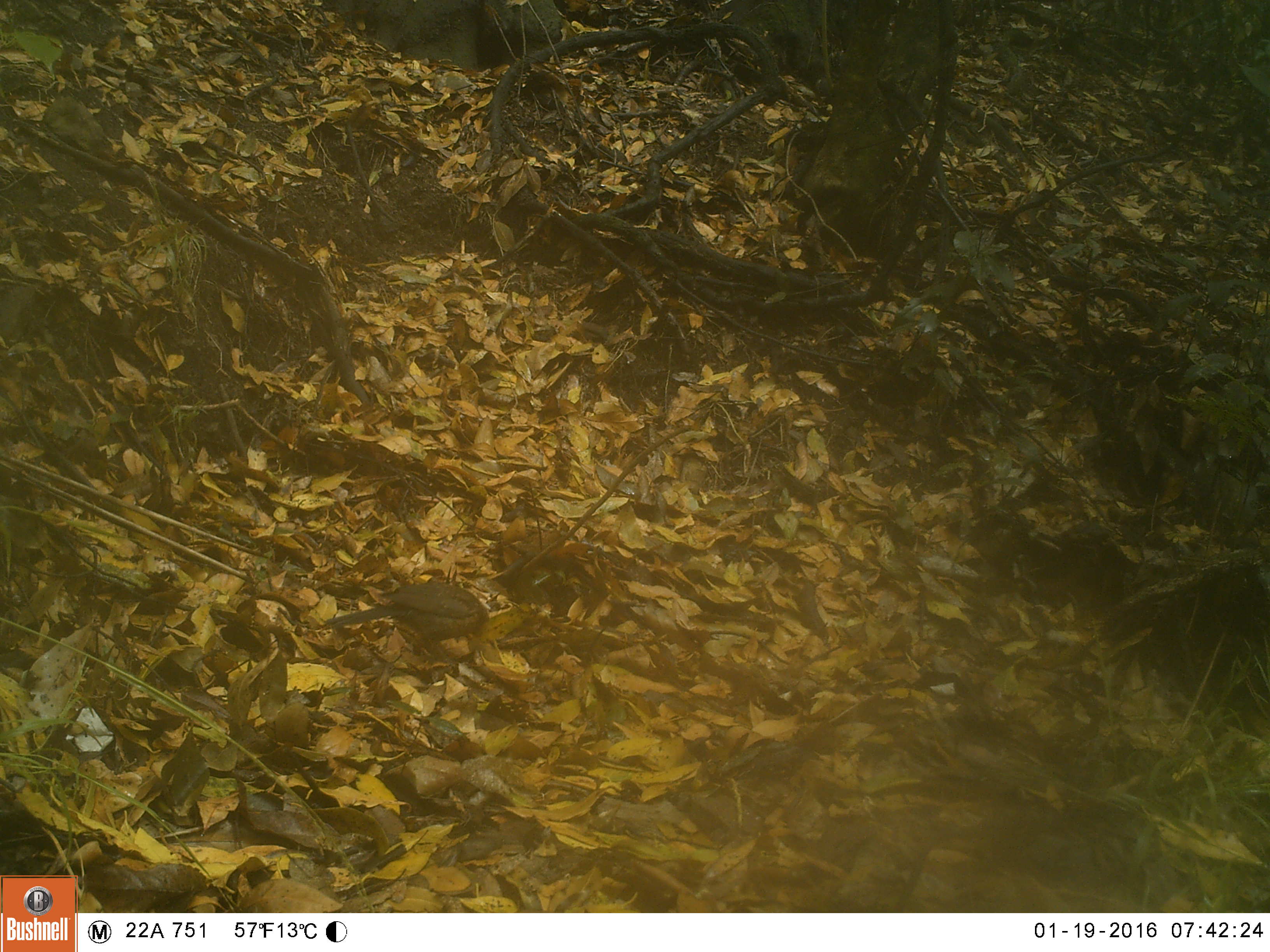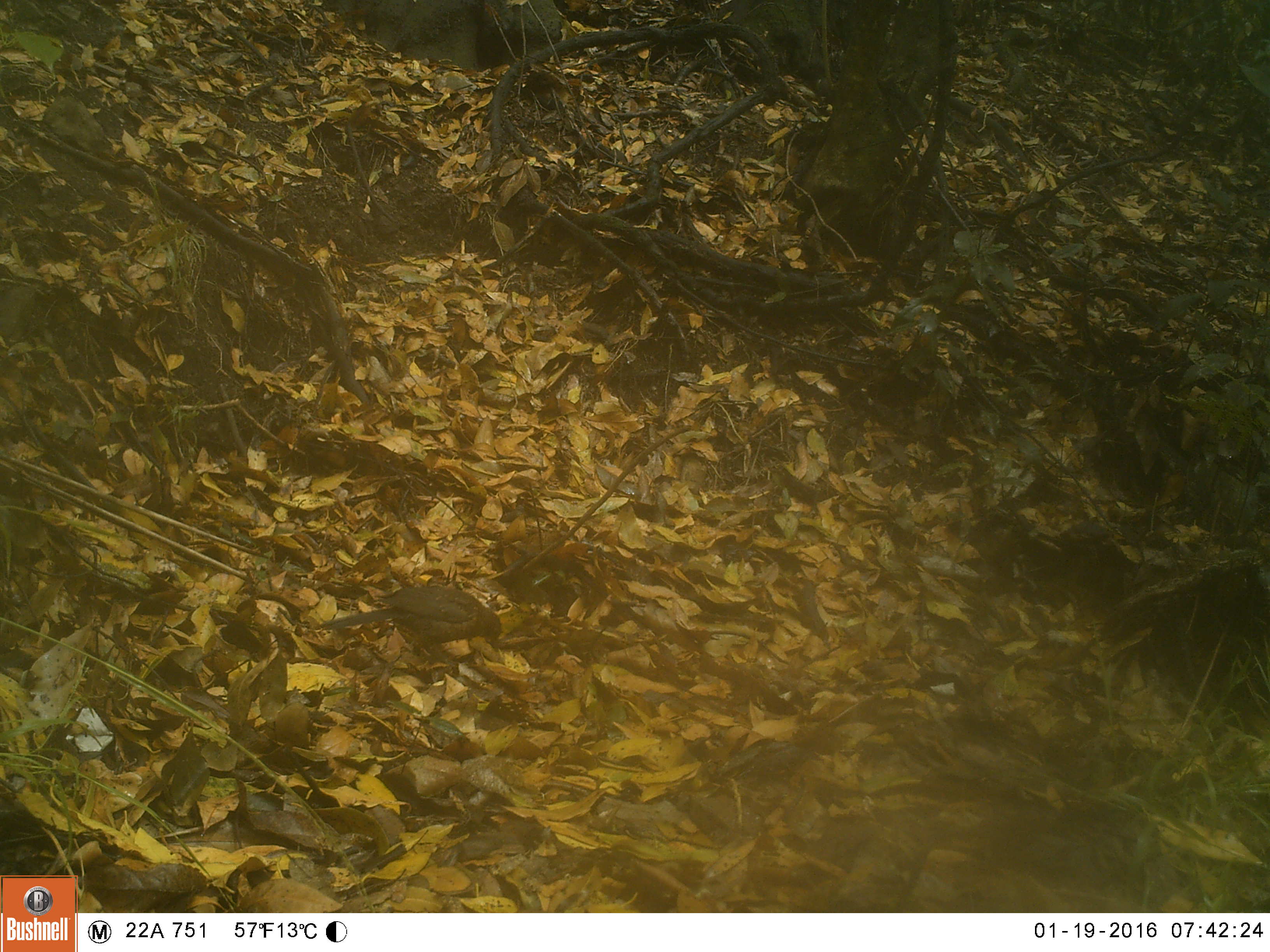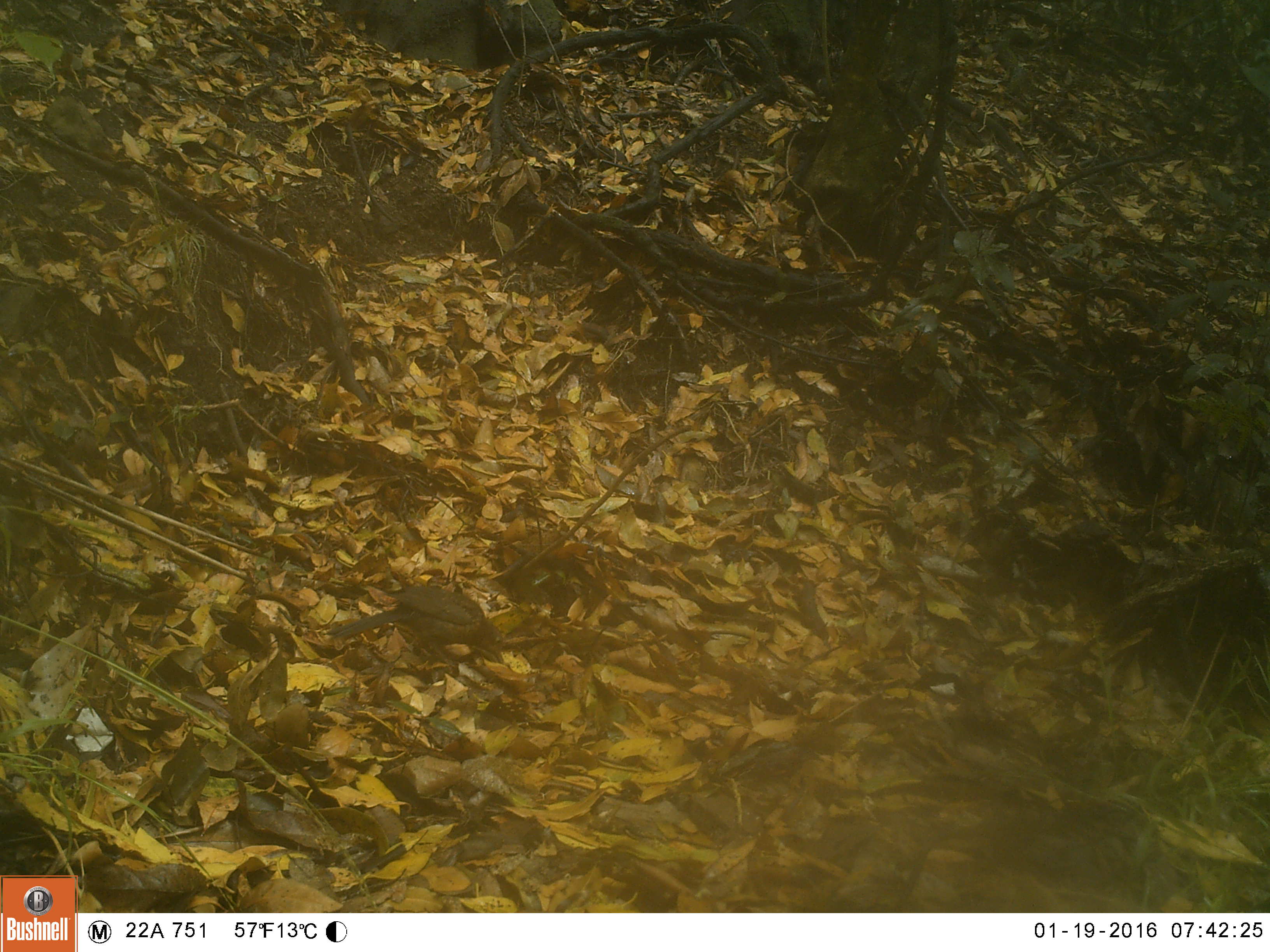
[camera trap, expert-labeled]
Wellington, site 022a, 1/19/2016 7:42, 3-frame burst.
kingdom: Animalia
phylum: Chordata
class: Aves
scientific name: Aves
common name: bird